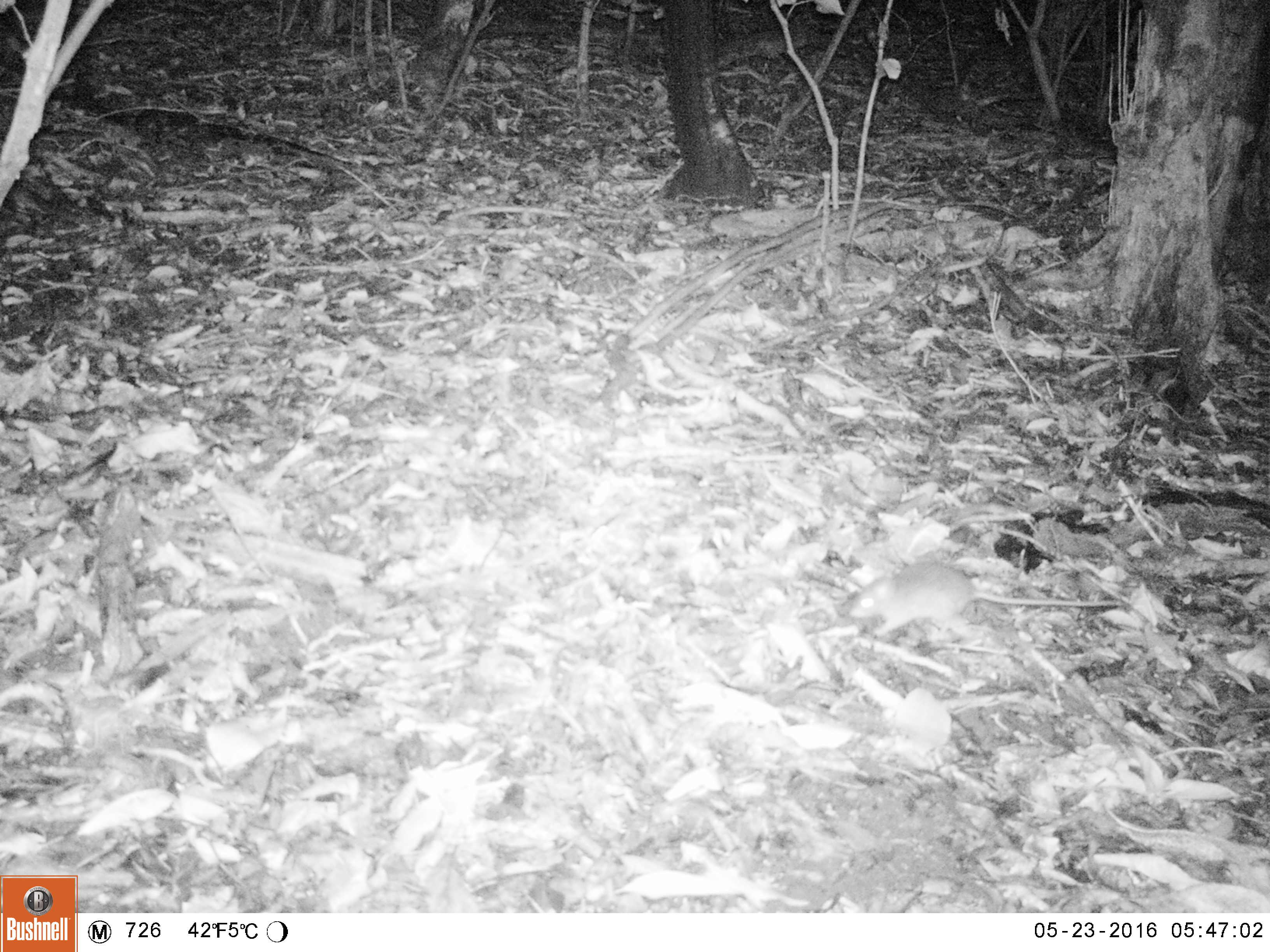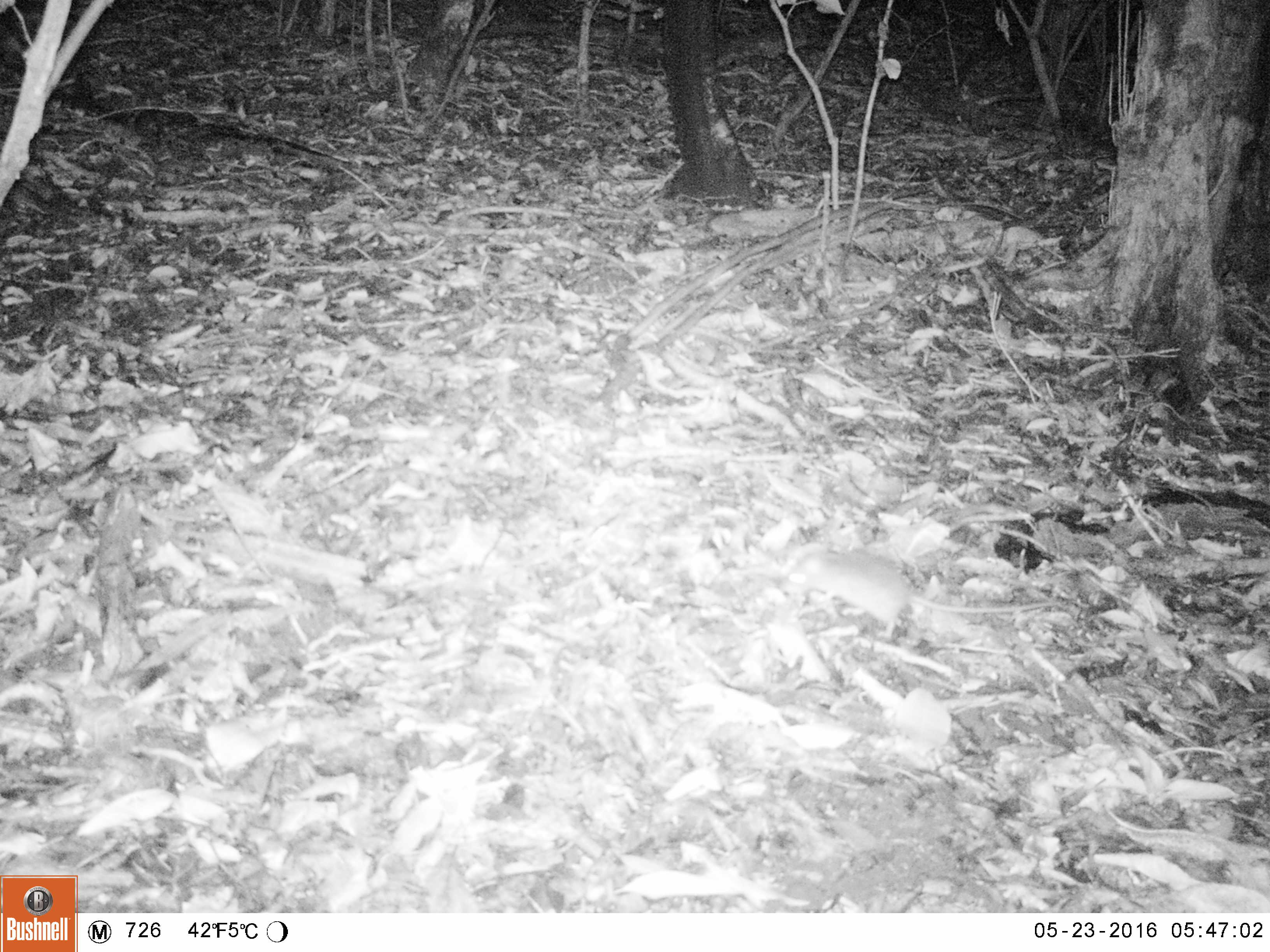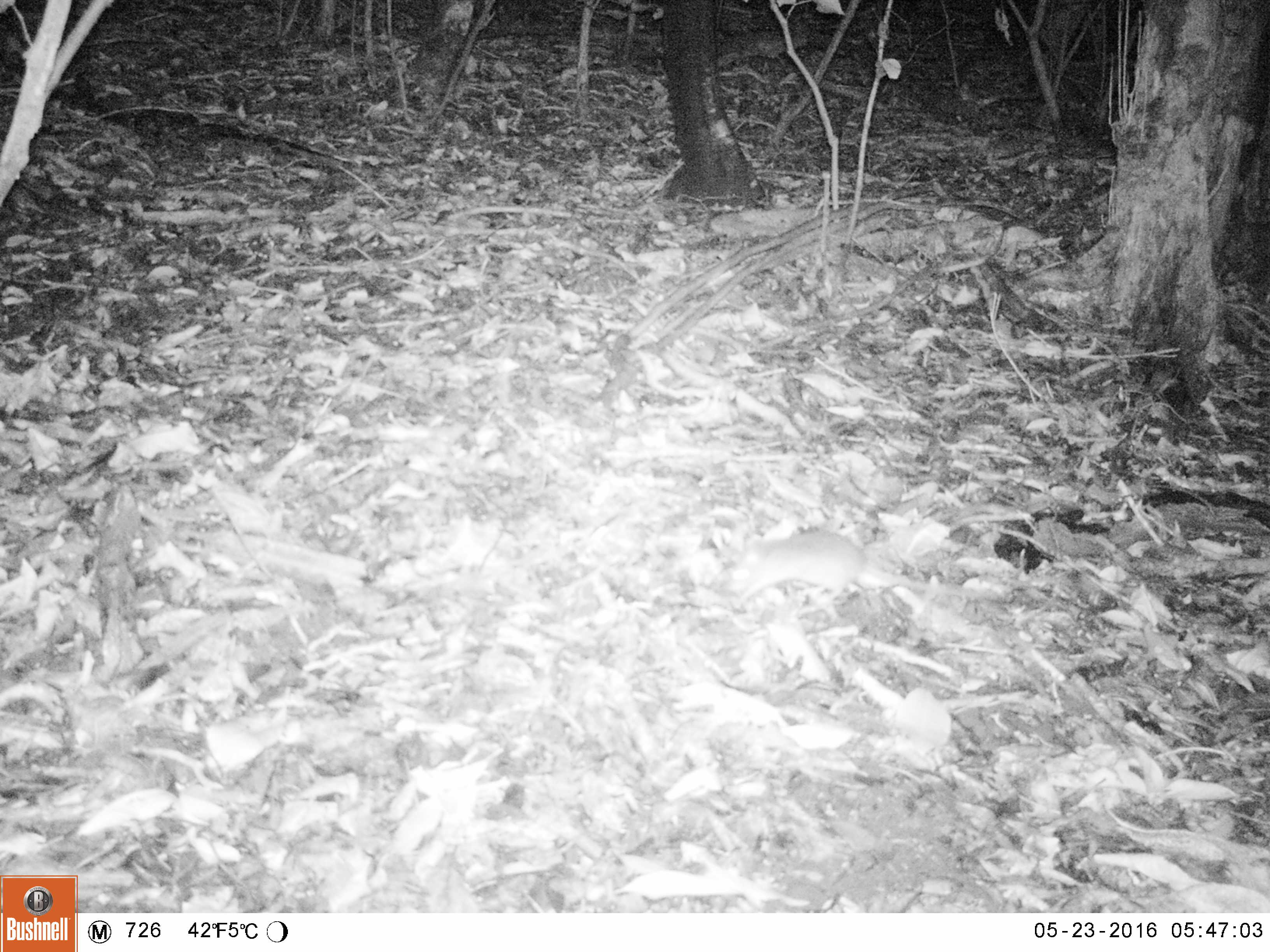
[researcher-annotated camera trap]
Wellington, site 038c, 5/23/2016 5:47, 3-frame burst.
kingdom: Animalia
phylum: Chordata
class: Mammalia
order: Rodentia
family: Muridae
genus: Mus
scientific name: Mus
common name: mouse